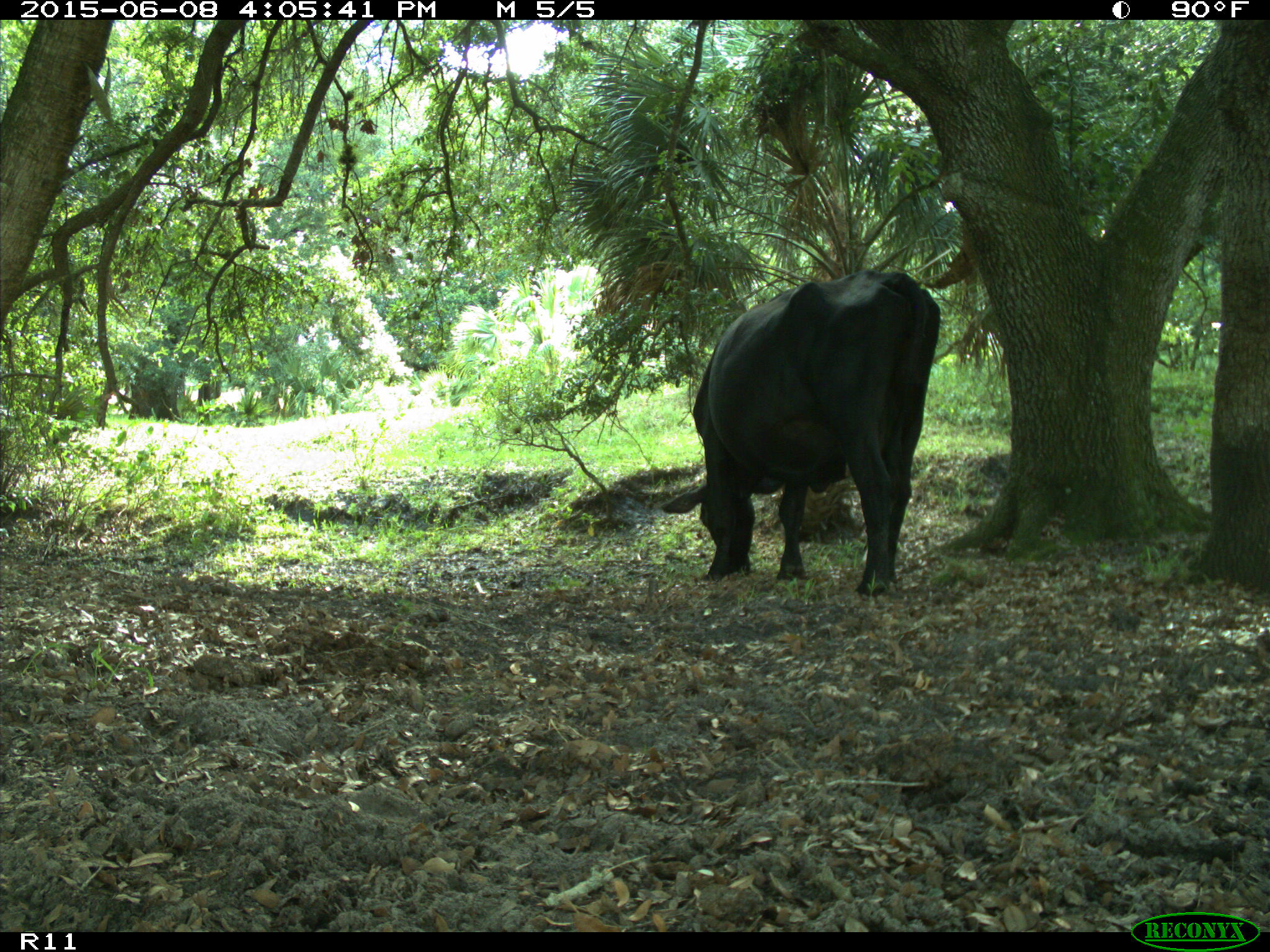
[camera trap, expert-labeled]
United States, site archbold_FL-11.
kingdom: Animalia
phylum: Chordata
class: Mammalia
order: Artiodactyla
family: Bovidae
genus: Bos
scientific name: Bos taurus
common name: domestic cow